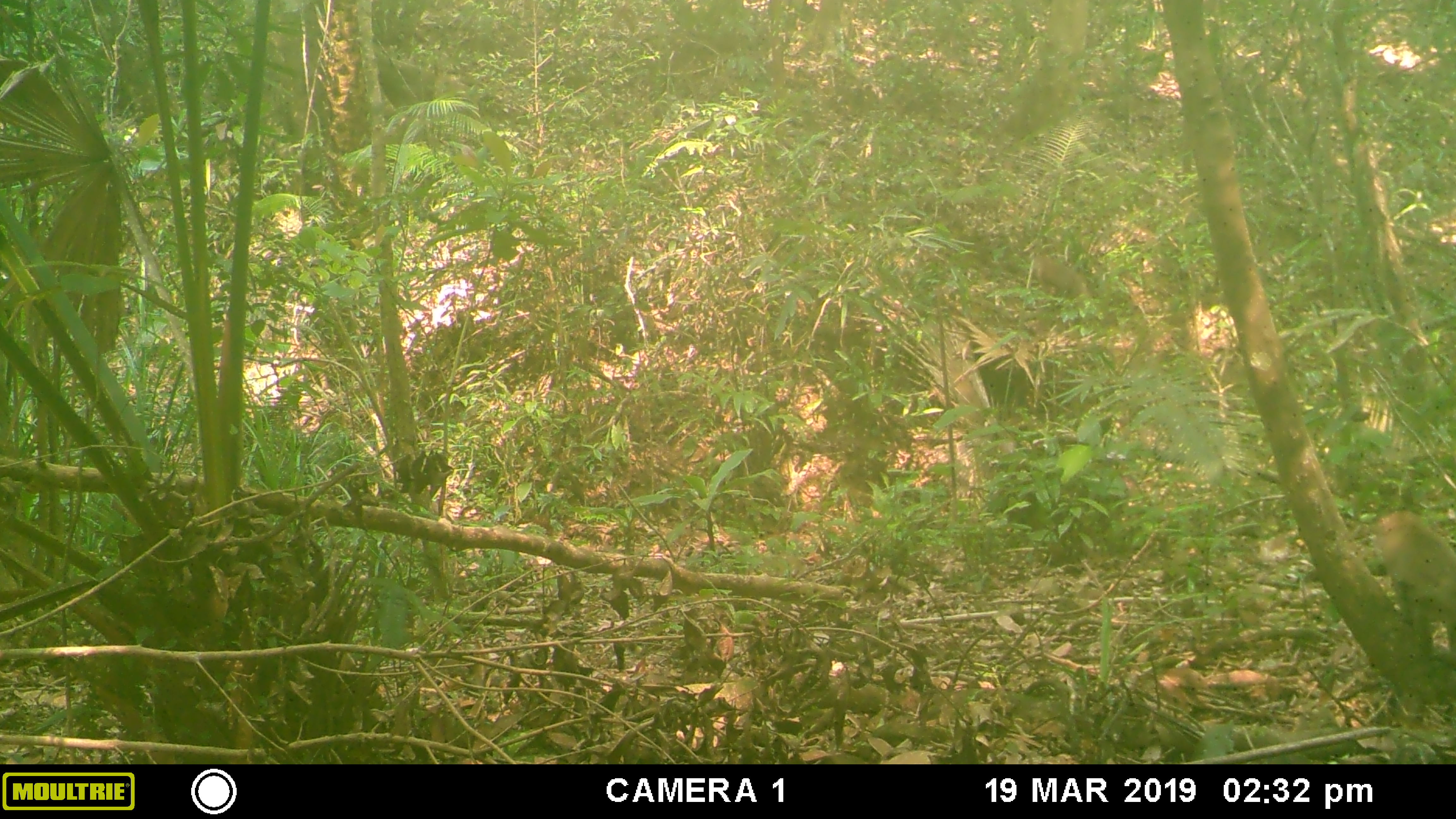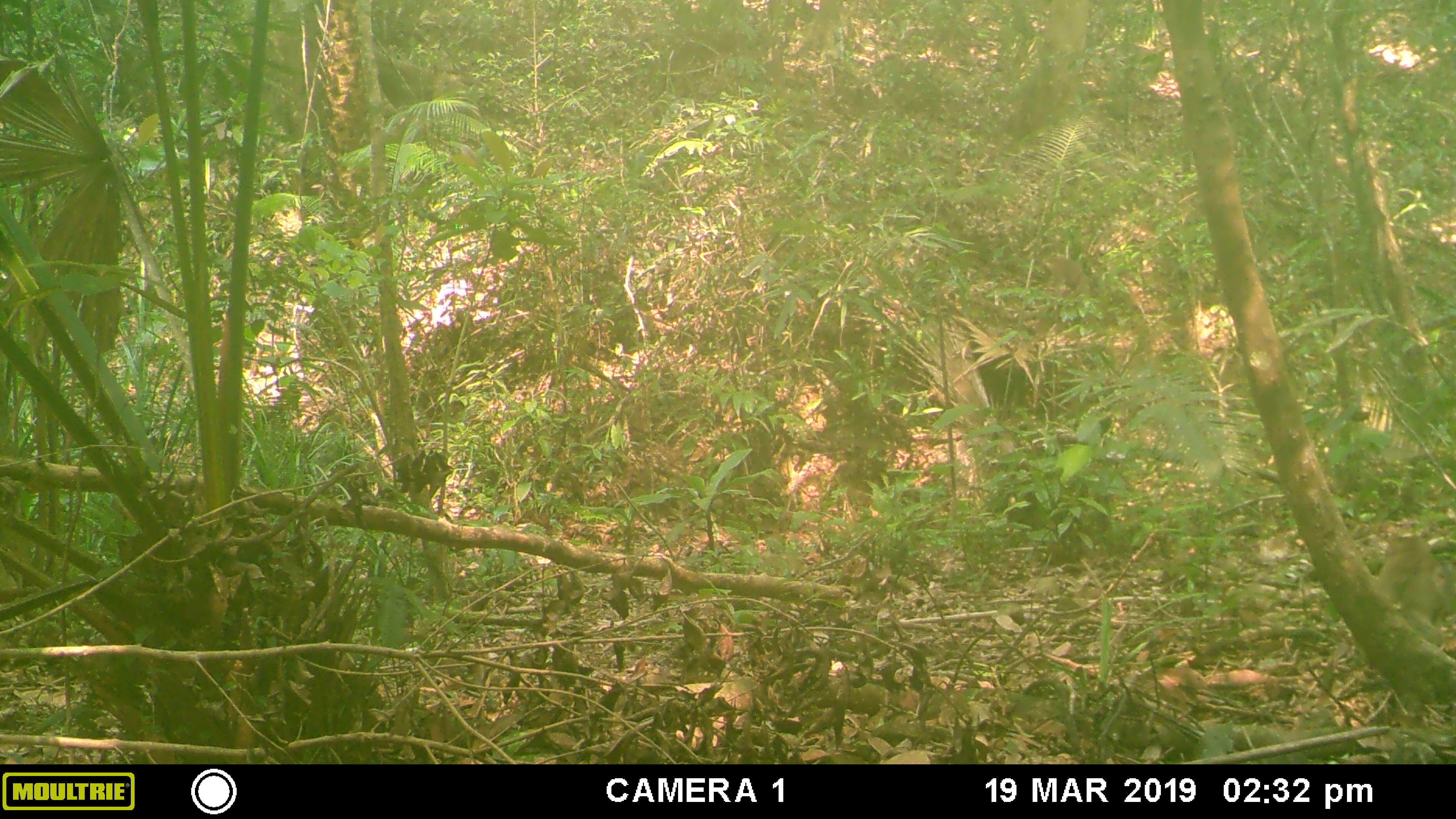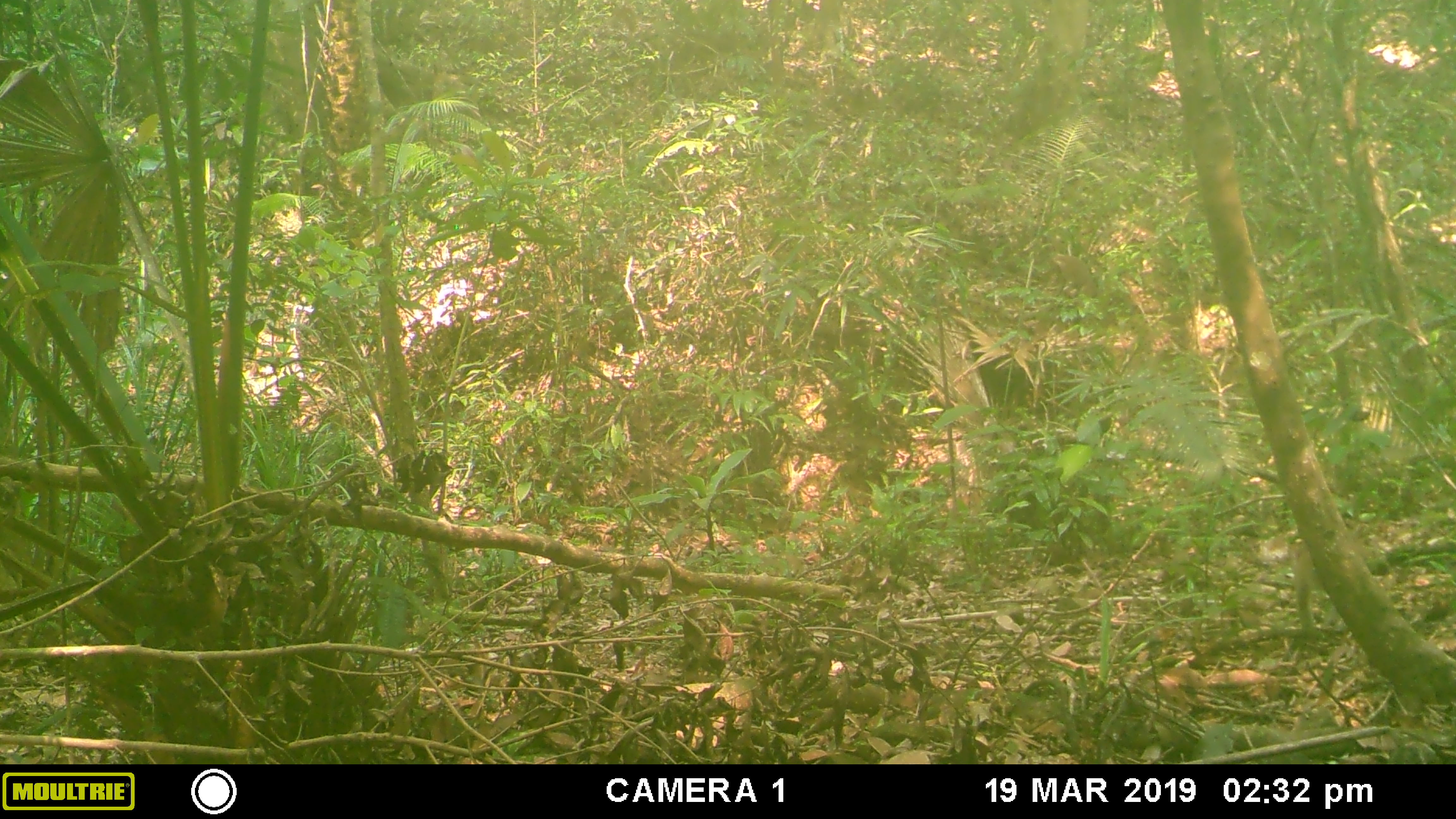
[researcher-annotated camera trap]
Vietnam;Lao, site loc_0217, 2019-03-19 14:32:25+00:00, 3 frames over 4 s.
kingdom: Animalia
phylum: Chordata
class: Mammalia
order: Primates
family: Cercopithecidae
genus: Macaca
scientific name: Macaca nemestrina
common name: pig-tailed macaque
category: pig tailed macaque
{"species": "pig tailed macaque (pig-tailed macaque) (Macaca nemestrina)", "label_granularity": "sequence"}